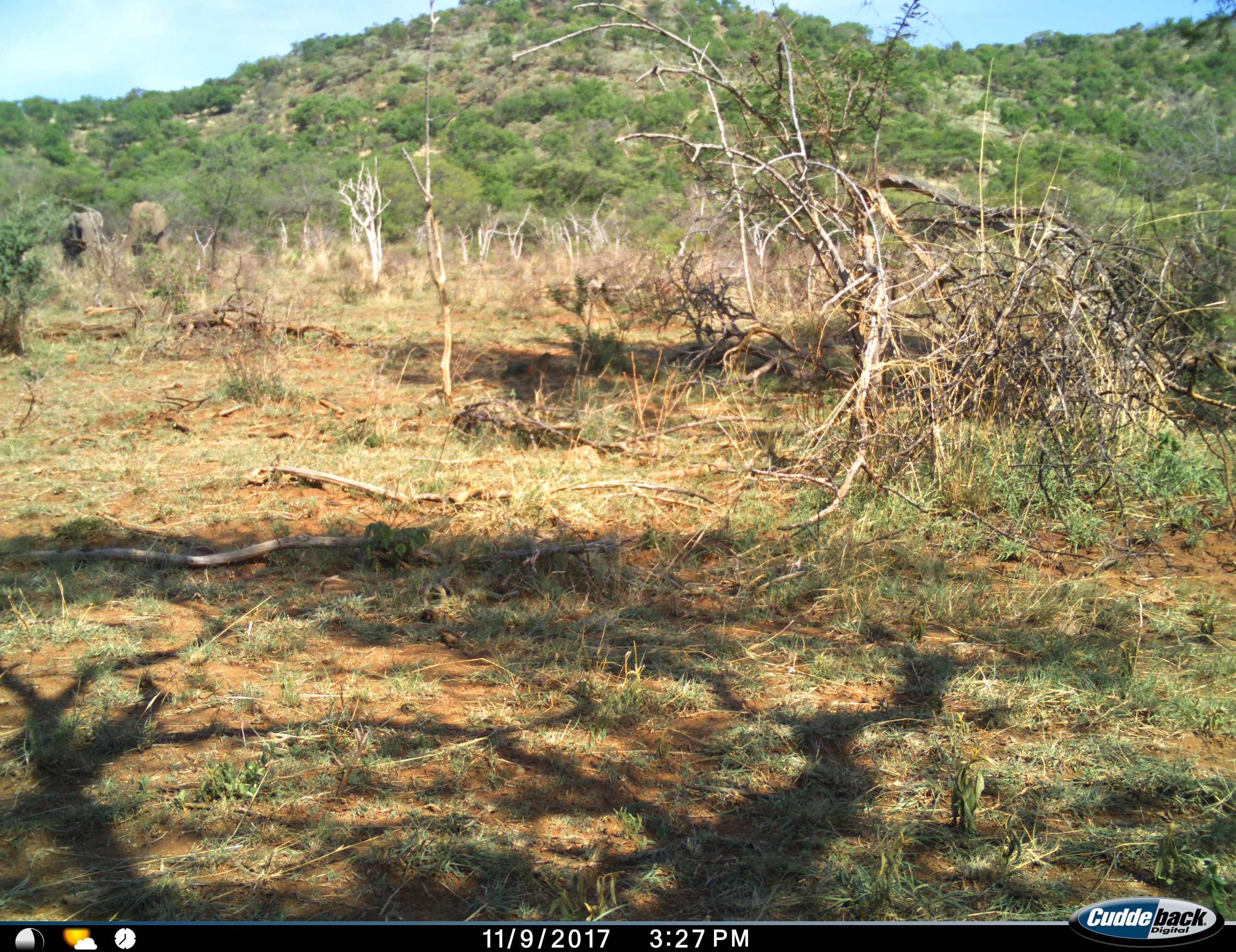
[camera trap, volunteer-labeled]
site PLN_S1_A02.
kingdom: Animalia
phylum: Chordata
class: Mammalia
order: Proboscidea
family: Elephantidae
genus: Loxodonta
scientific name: Loxodonta africana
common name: african bush elephant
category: elephant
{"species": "elephant (african bush elephant) (Loxodonta africana)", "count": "2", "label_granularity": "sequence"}